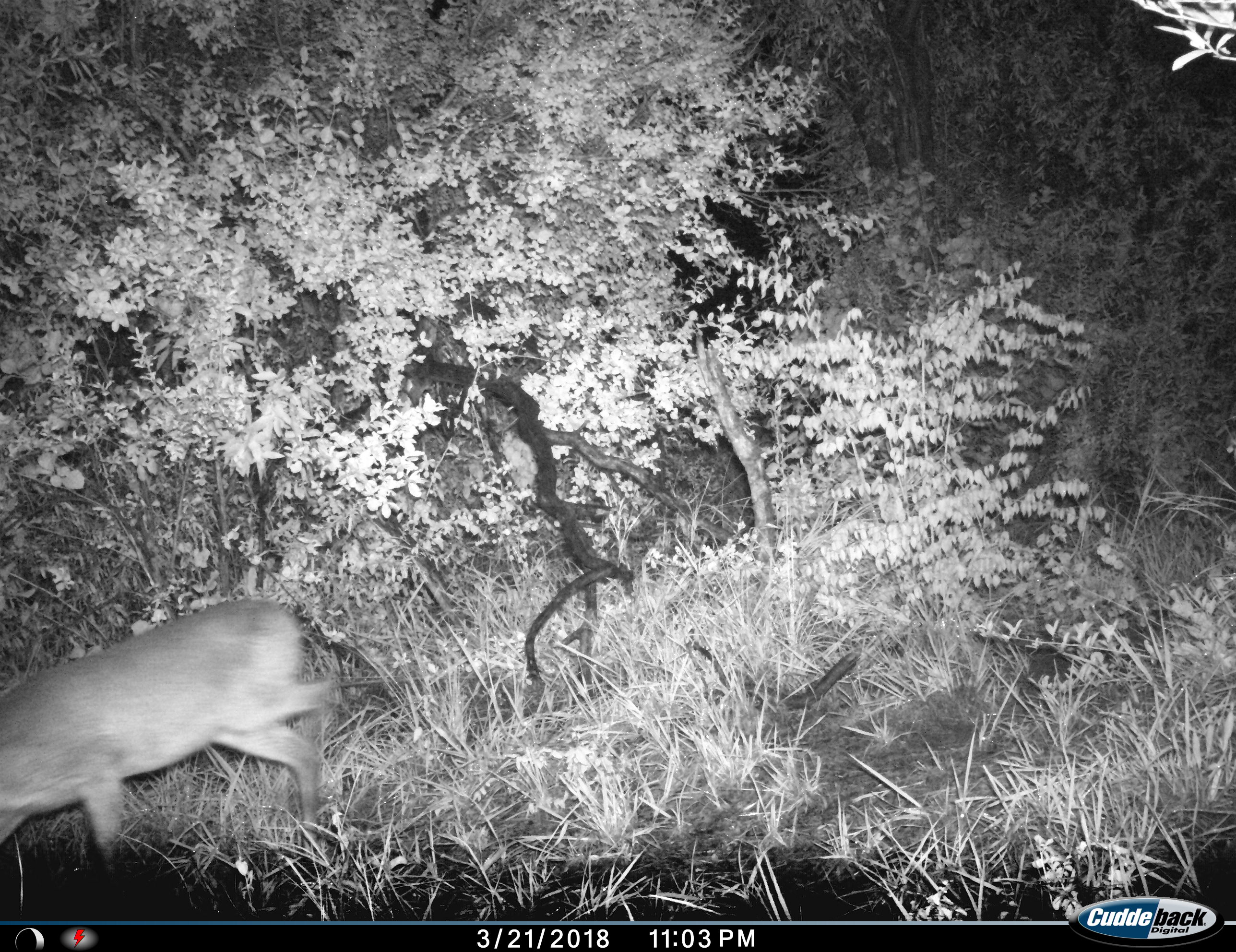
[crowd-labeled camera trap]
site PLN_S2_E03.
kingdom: Animalia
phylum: Chordata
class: Mammalia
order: Artiodactyla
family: Bovidae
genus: Raphicerus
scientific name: Raphicerus campestris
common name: steenbok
Steenbok (Raphicerus campestris), count 1. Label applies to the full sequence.